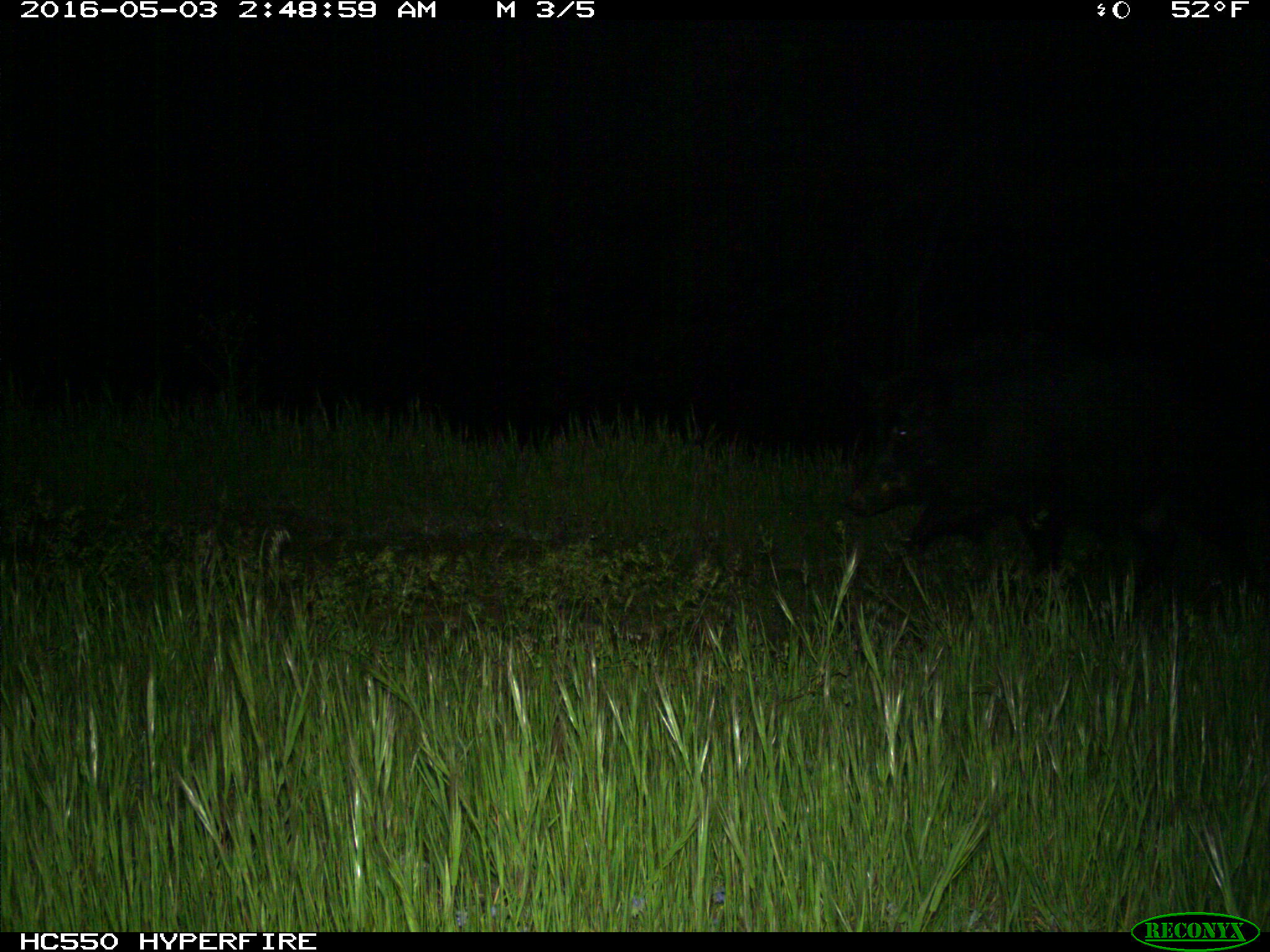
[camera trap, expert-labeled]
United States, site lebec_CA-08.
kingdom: Animalia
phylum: Chordata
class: Mammalia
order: Artiodactyla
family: Suidae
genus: Sus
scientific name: Sus scrofa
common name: wild boar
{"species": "Sus scrofa (wild boar)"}